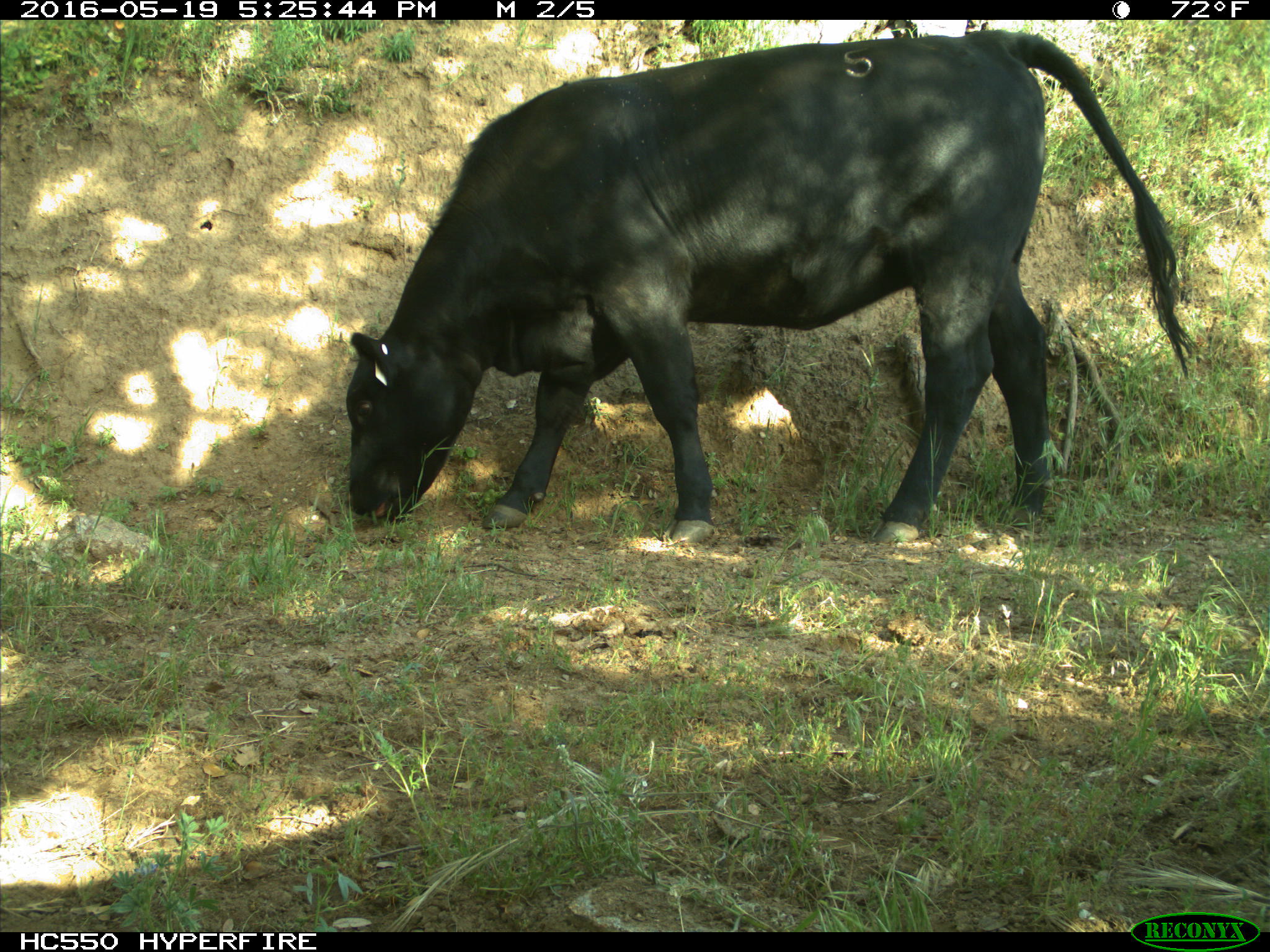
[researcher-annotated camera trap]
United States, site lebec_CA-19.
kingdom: Animalia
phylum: Chordata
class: Mammalia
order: Artiodactyla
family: Bovidae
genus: Bos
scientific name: Bos taurus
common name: domestic cow